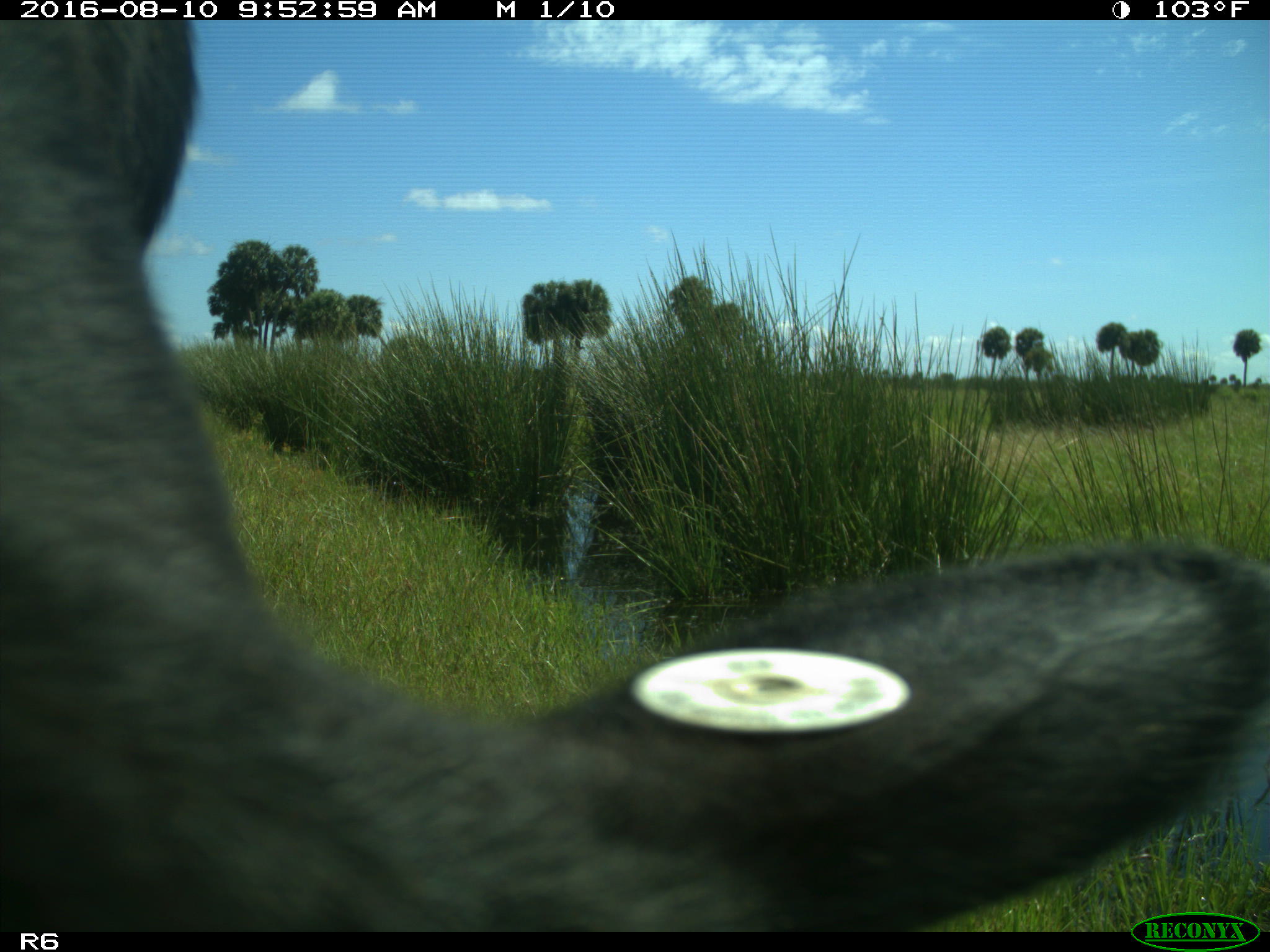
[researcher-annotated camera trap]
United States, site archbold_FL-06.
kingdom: Animalia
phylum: Chordata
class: Mammalia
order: Artiodactyla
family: Bovidae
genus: Bos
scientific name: Bos taurus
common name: domestic cow